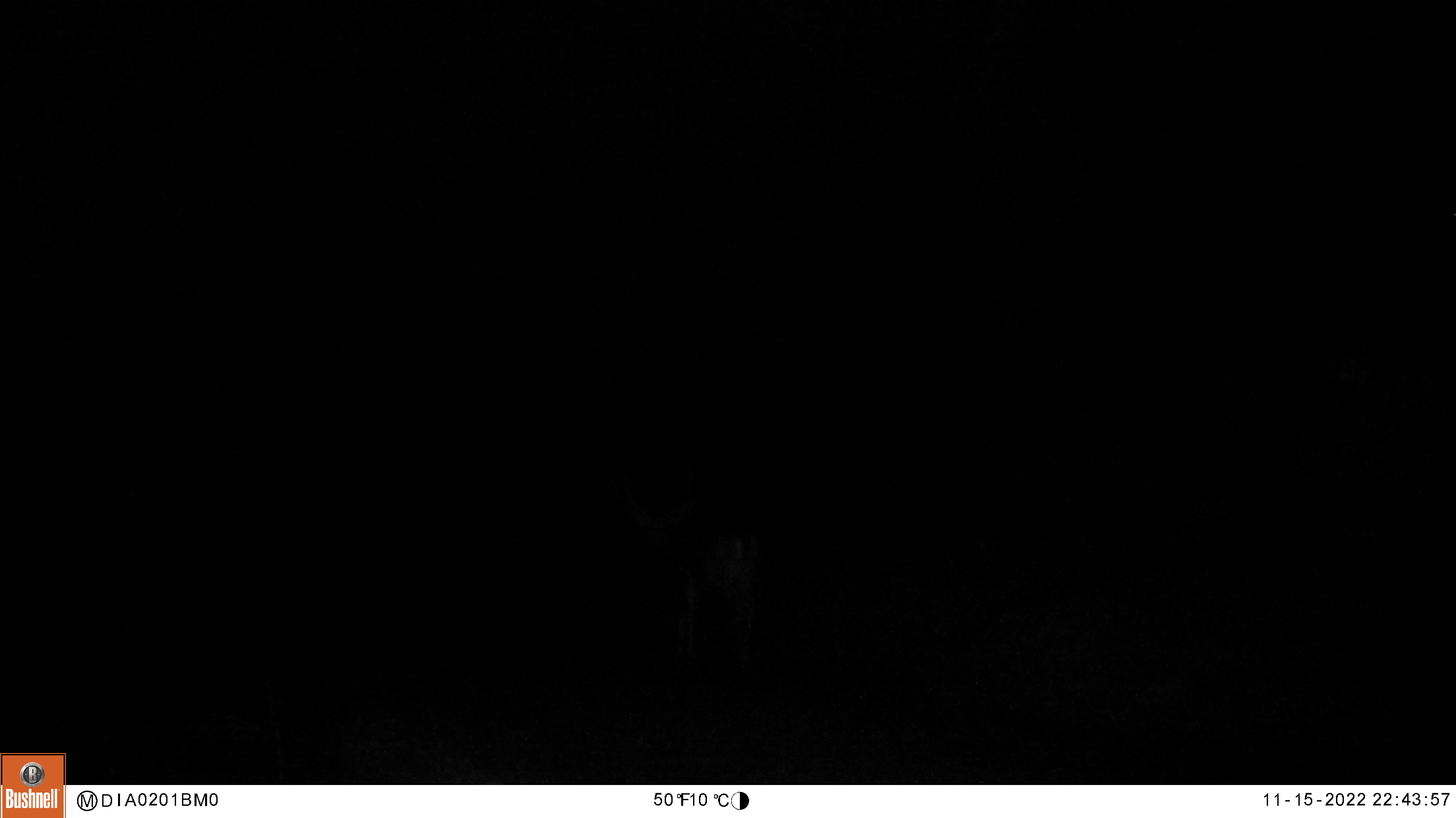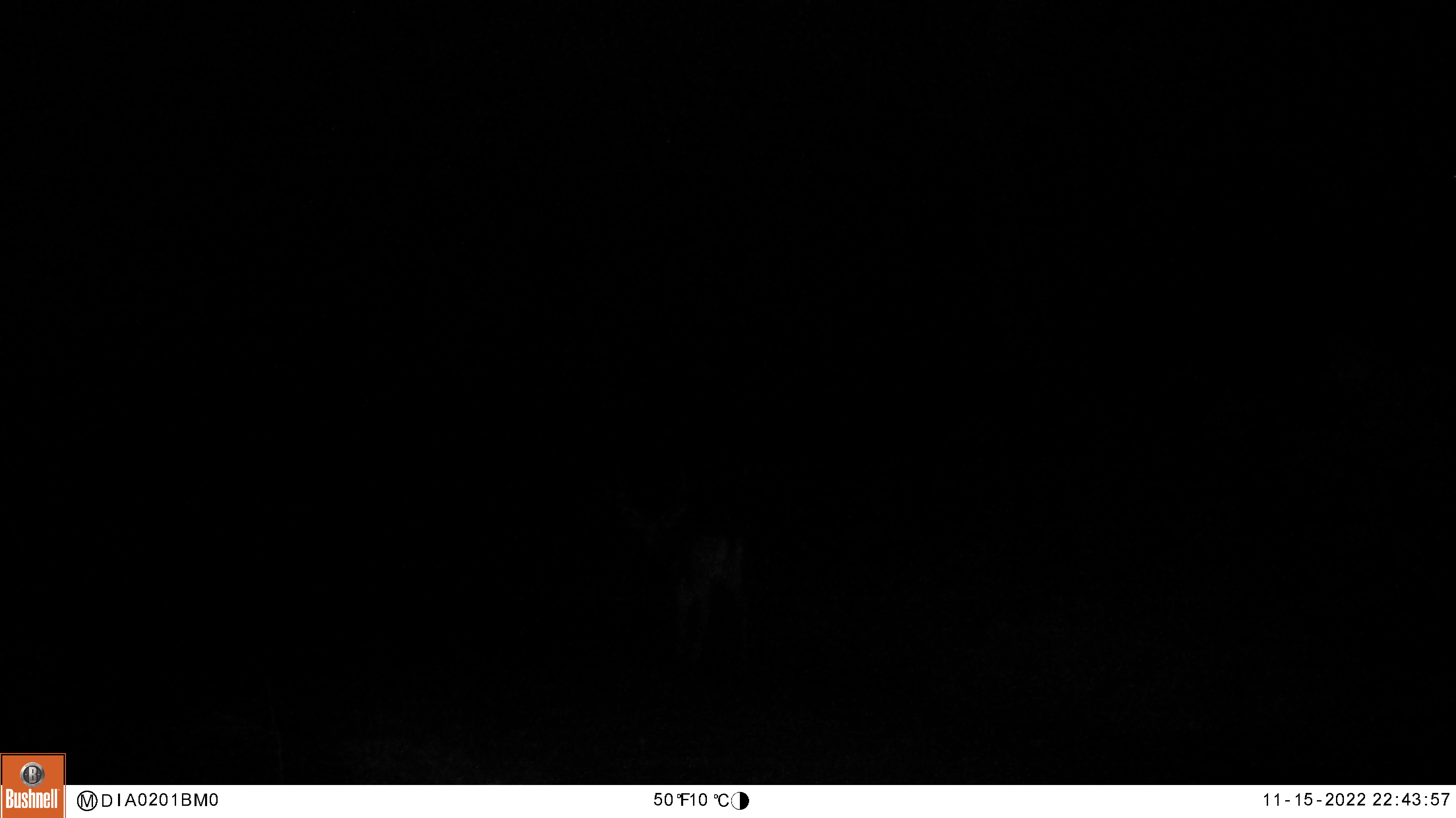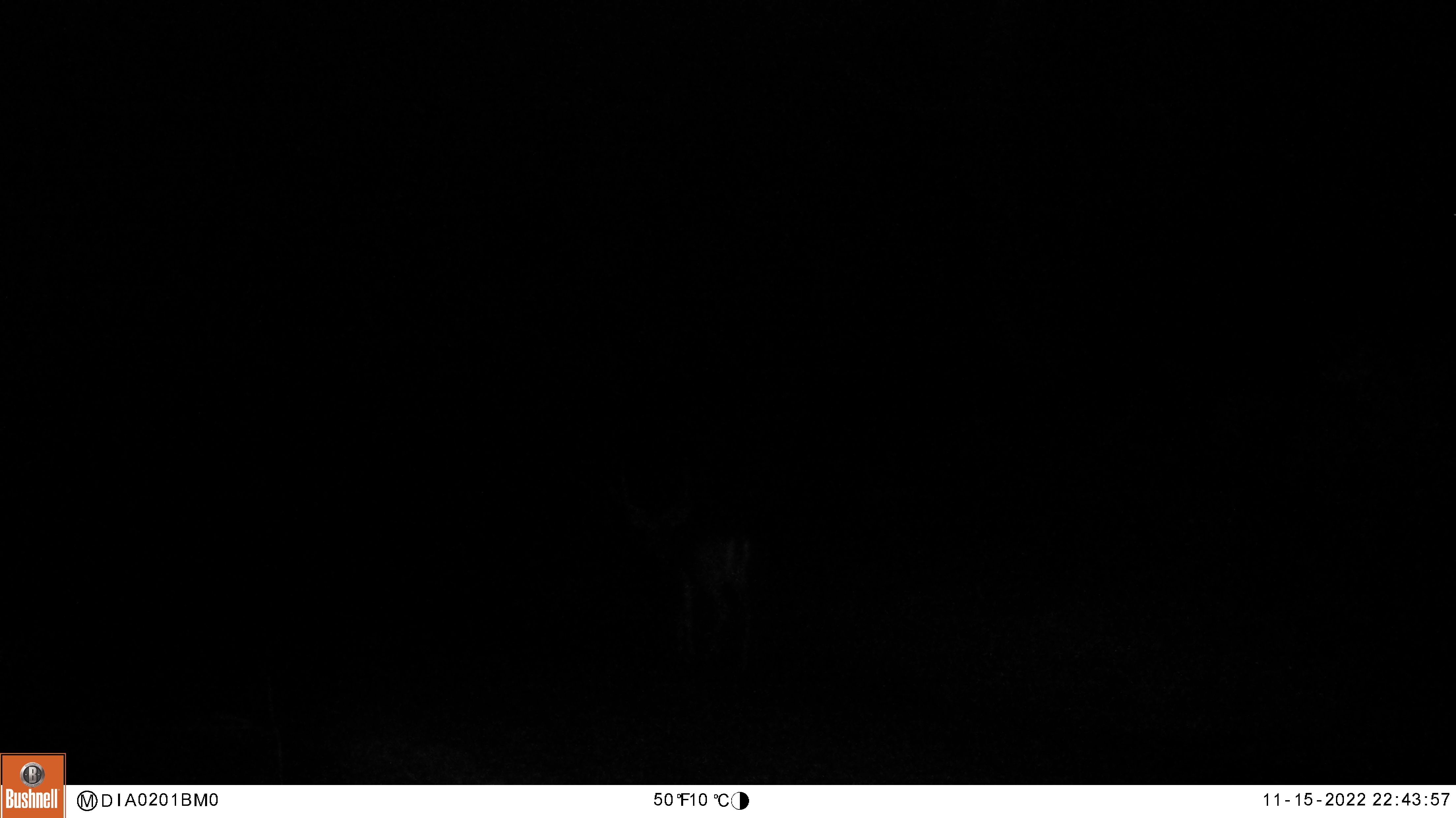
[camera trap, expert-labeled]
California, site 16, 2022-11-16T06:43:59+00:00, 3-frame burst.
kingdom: Animalia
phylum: Chordata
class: Mammalia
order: Artiodactyla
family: Cervidae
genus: Odocoileus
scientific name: Odocoileus hemionus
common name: mule deer